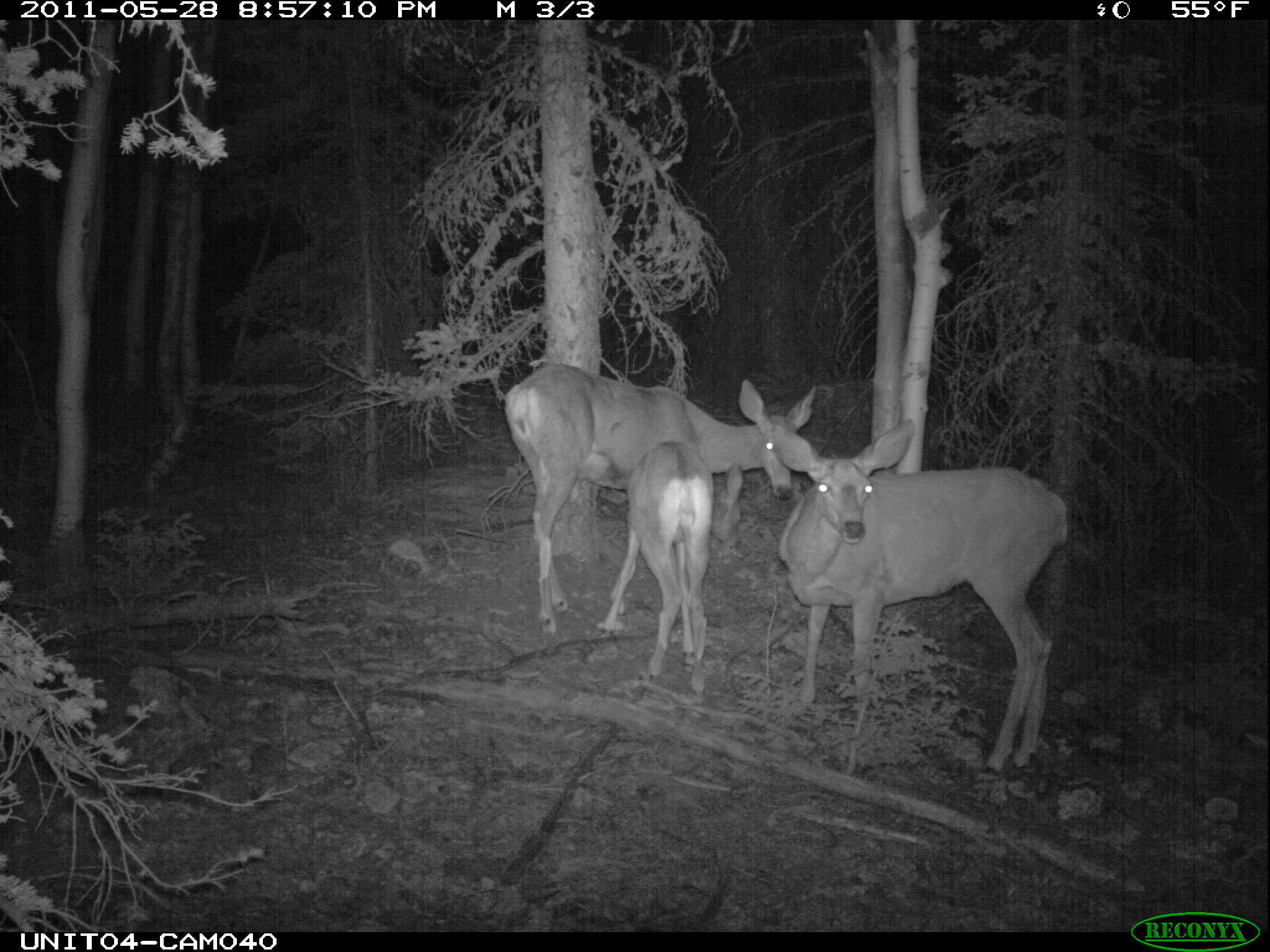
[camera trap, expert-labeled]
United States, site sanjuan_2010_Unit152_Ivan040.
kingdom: Animalia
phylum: Chordata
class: Mammalia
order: Artiodactyla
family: Cervidae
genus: Odocoileus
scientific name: Odocoileus hemionus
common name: mule deer